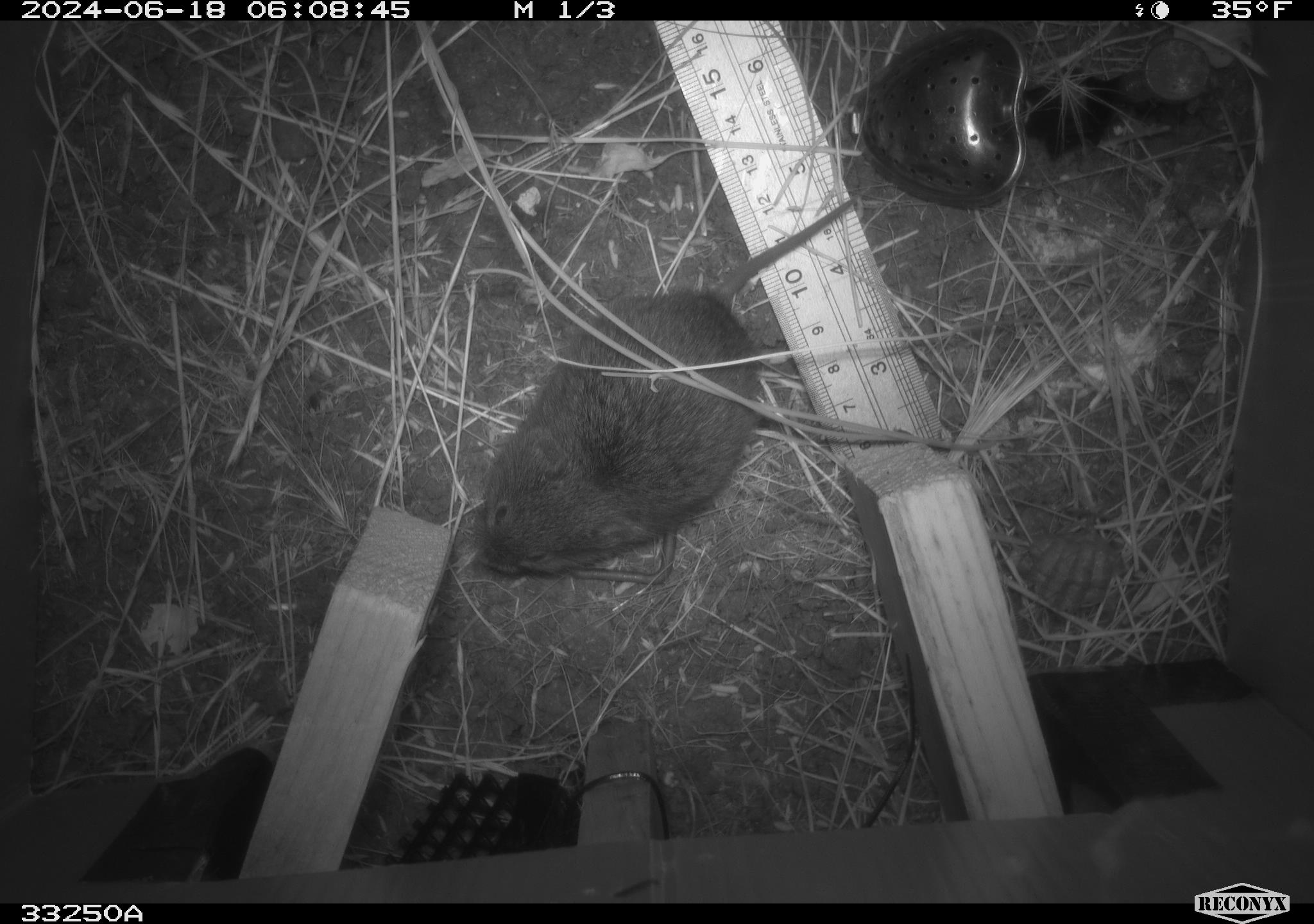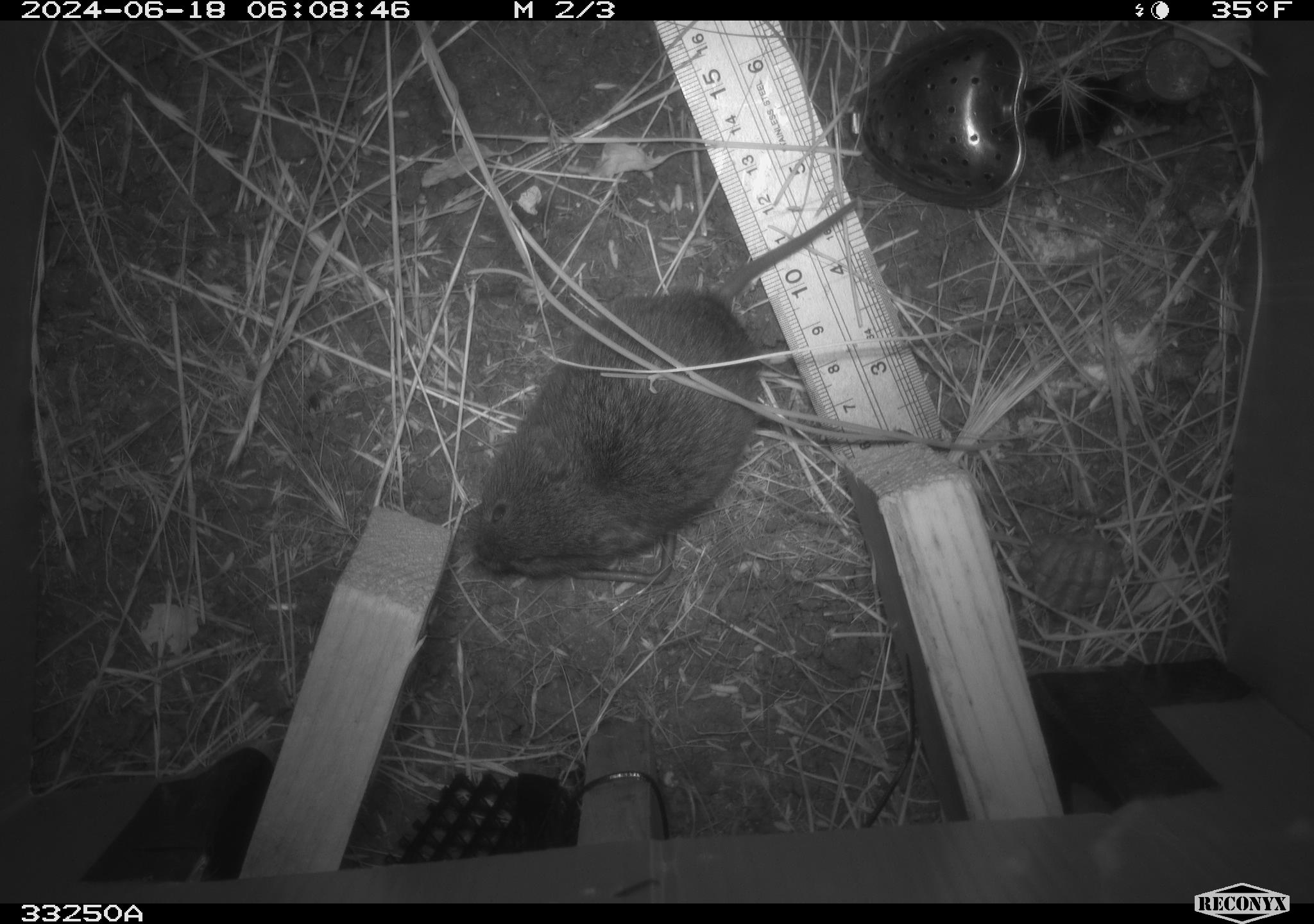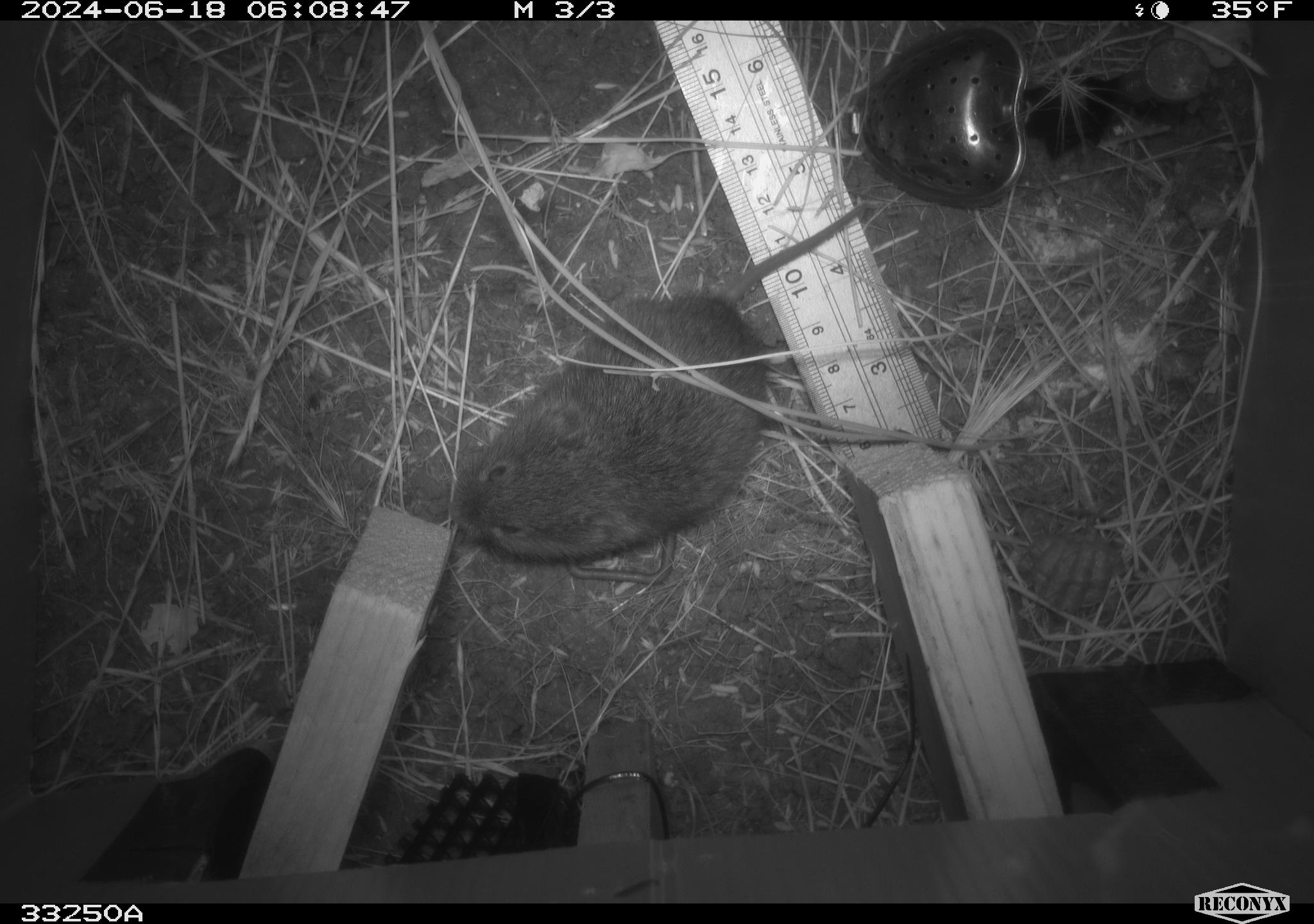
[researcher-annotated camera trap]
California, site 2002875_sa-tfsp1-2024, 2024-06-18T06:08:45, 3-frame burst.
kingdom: Animalia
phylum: Chordata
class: Mammalia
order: Rodentia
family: Cricetidae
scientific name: Arvicolinae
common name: voles, lemmings, and muskrats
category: arvicolinae subfamily